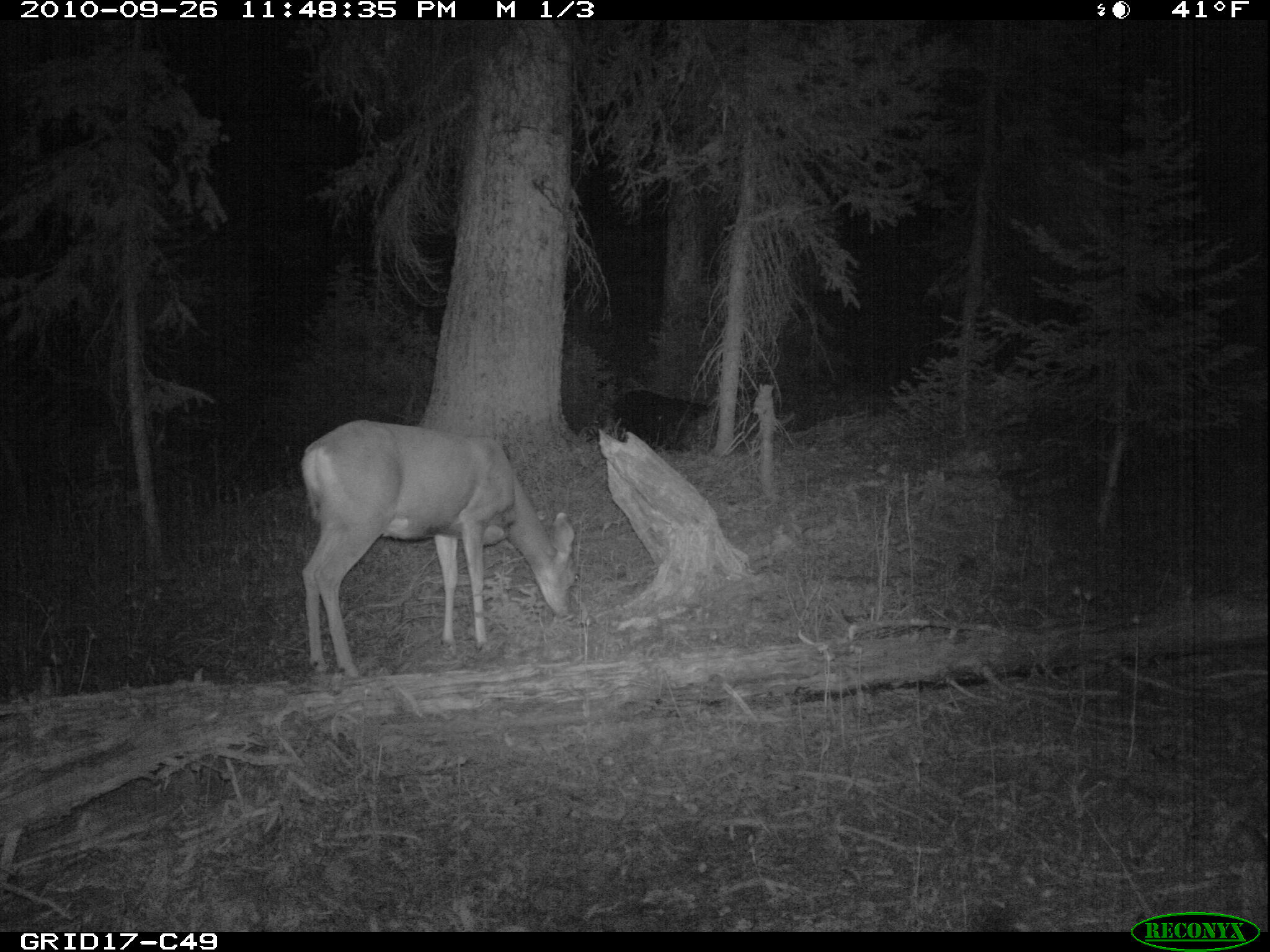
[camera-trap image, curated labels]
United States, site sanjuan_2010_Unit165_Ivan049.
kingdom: Animalia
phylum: Chordata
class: Mammalia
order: Artiodactyla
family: Cervidae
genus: Odocoileus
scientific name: Odocoileus hemionus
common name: mule deer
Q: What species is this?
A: Odocoileus hemionus (mule deer).